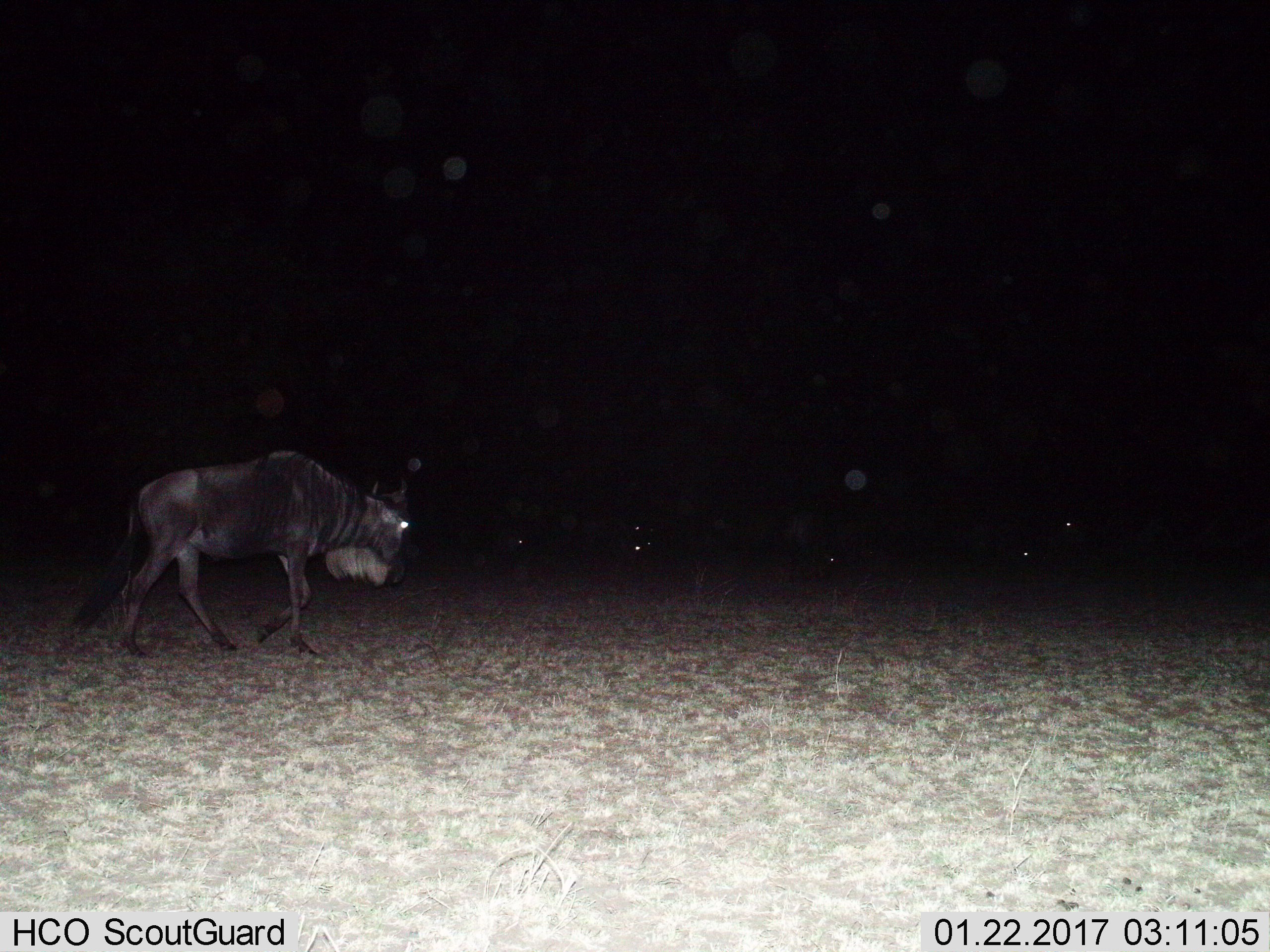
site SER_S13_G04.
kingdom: Animalia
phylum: Chordata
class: Mammalia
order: Artiodactyla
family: Bovidae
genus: Connochaetes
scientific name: Connochaetes taurinus taurinus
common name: blue wildebeest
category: wildebeestblue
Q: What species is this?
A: Wildebeestblue (blue wildebeest) (Connochaetes taurinus taurinus).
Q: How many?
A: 1.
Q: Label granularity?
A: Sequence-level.